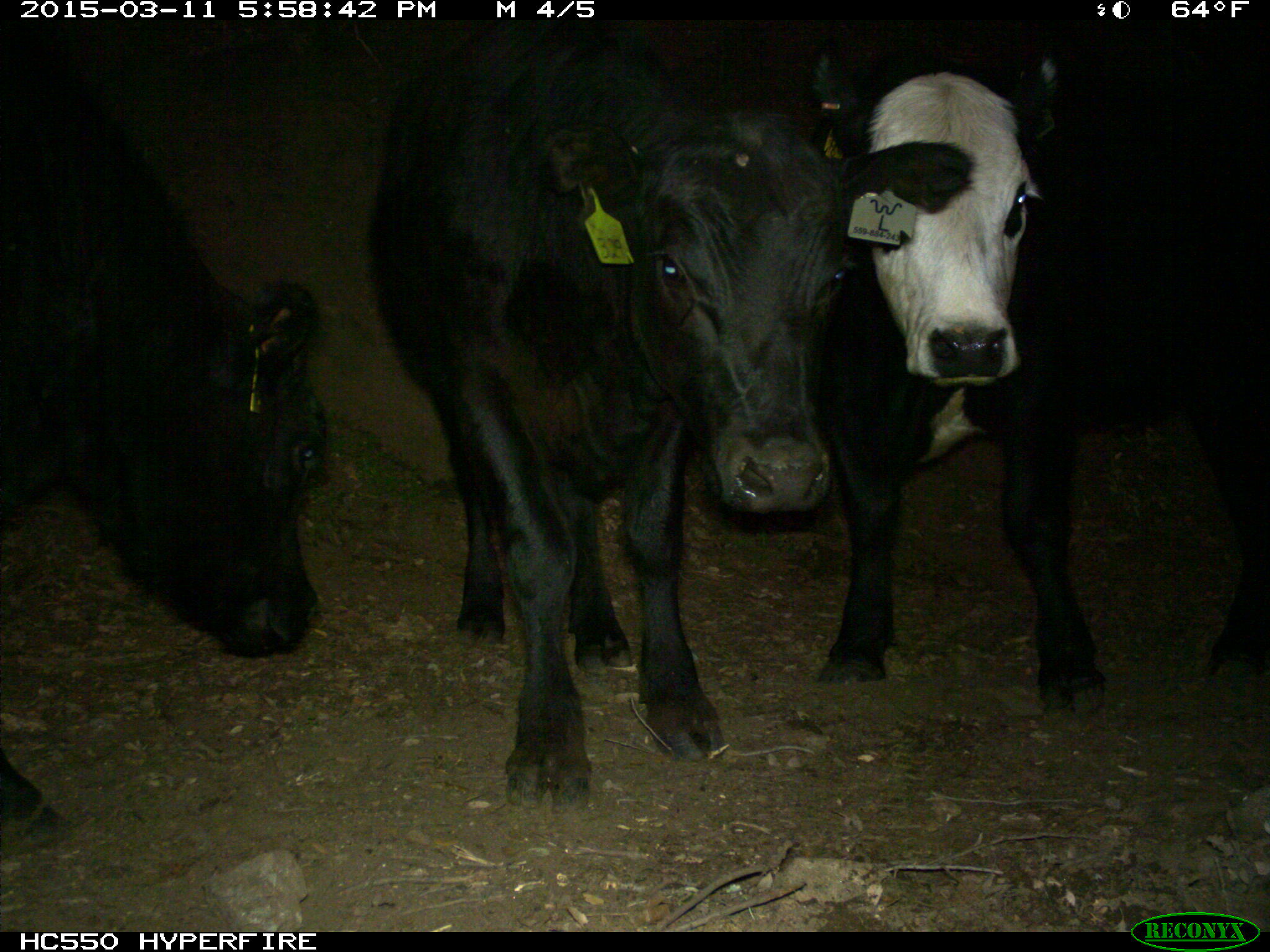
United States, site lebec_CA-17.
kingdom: Animalia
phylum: Chordata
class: Mammalia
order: Artiodactyla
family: Bovidae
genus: Bos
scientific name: Bos taurus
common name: domestic cow